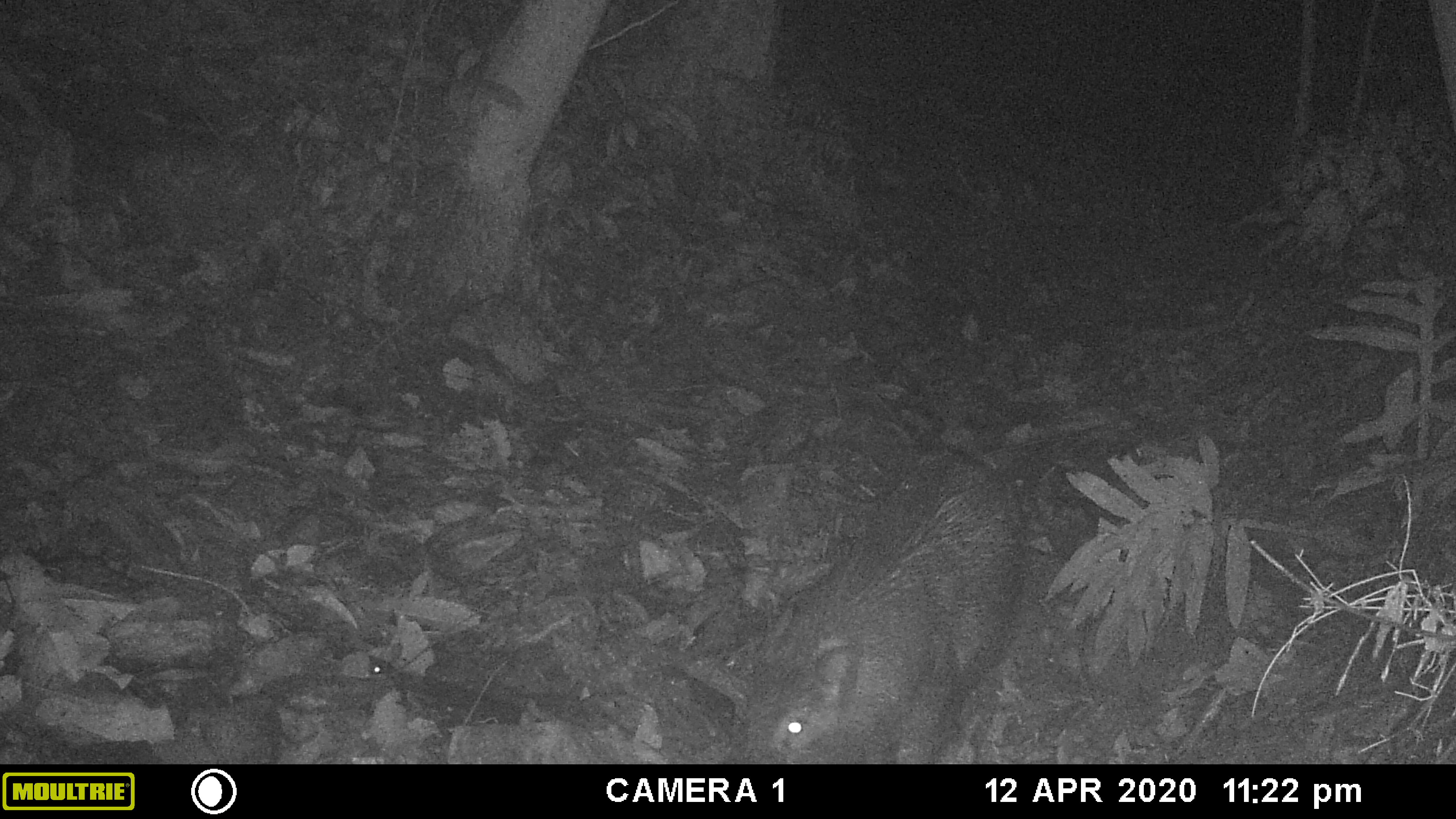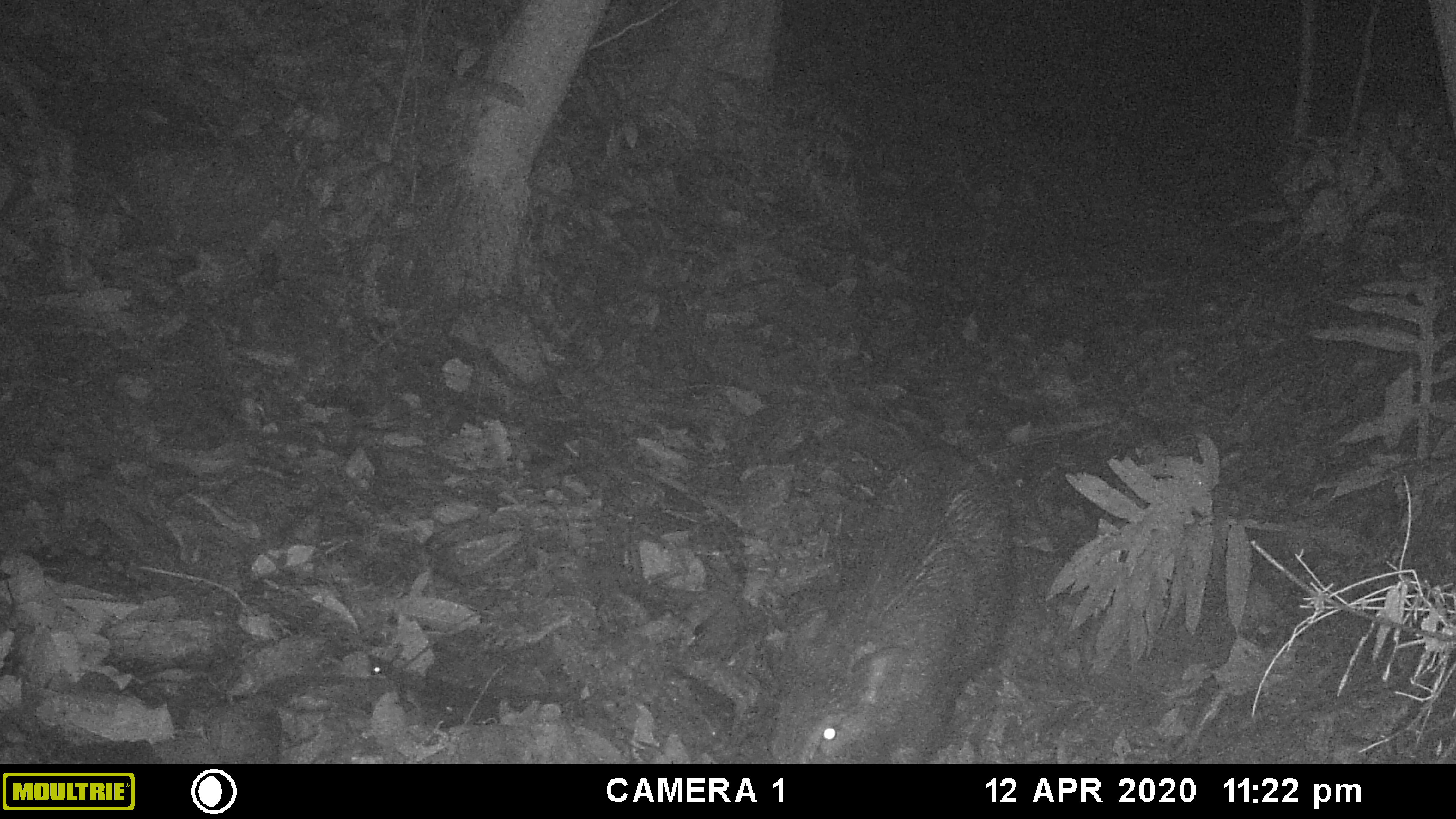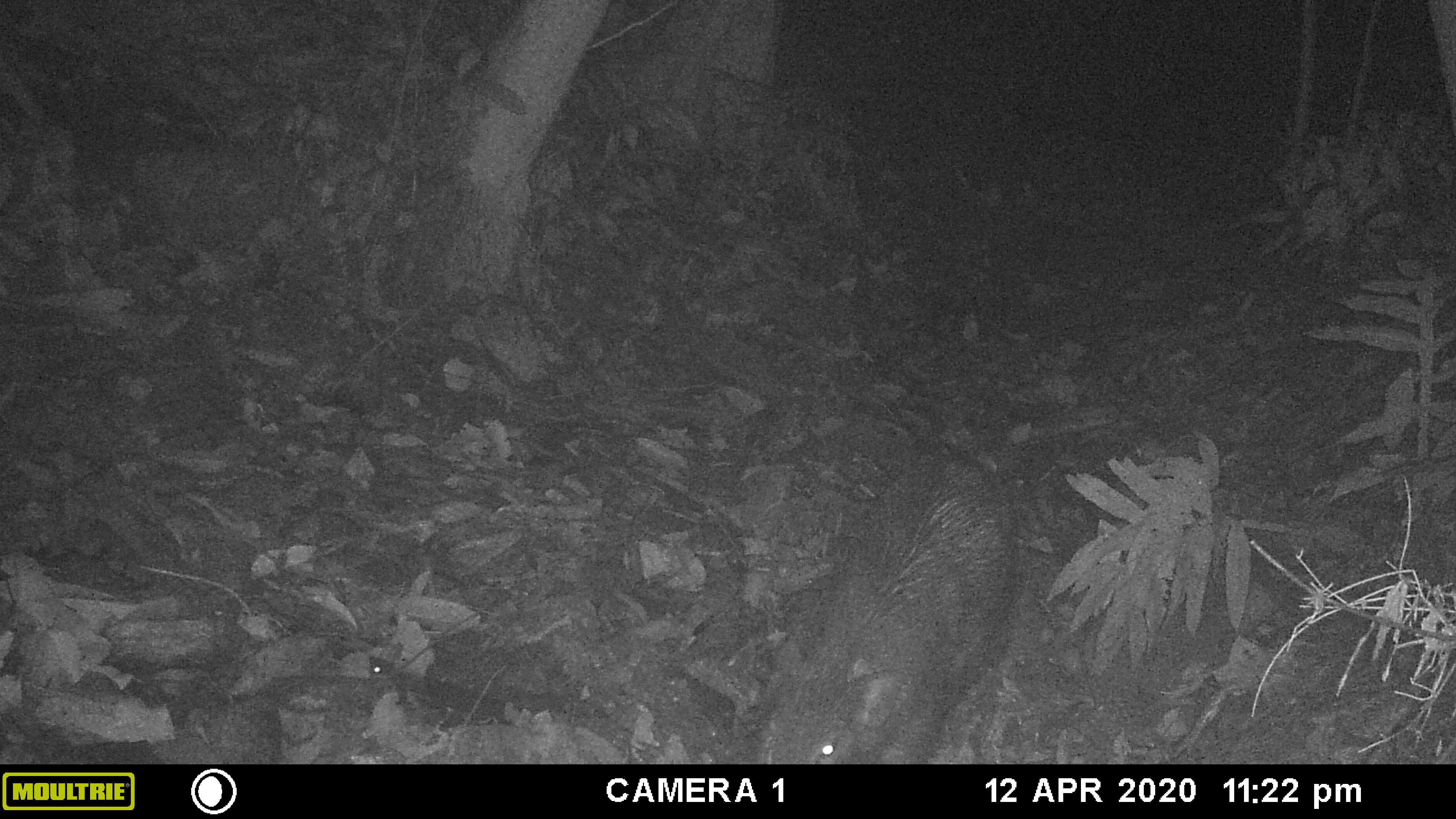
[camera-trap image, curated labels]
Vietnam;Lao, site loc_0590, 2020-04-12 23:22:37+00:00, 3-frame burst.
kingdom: Animalia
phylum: Chordata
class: Mammalia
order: Artiodactyla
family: Suidae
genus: Sus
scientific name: Sus scrofa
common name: eurasian wild pig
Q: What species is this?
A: Eurasian wild pig (Sus scrofa).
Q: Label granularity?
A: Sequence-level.